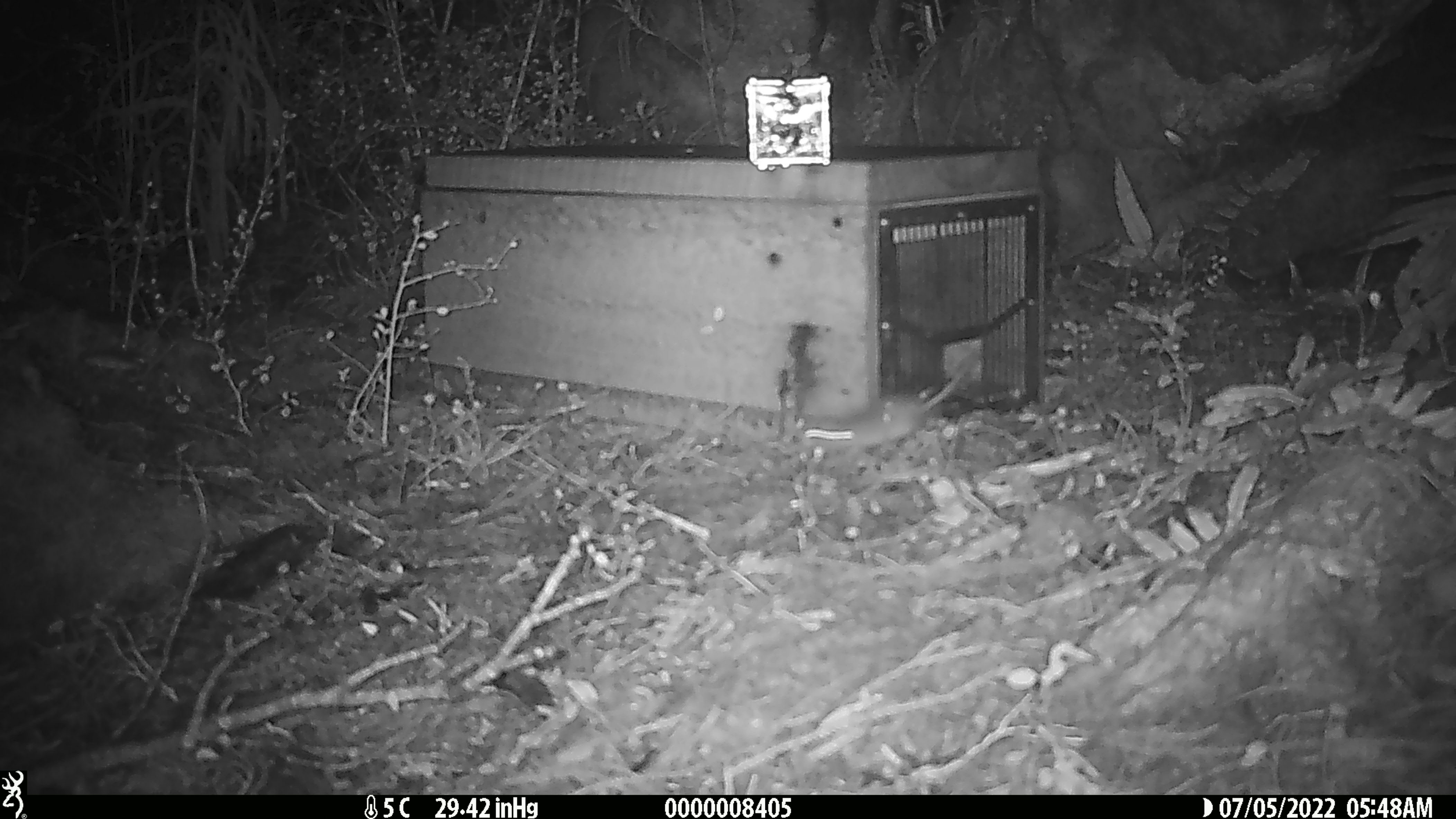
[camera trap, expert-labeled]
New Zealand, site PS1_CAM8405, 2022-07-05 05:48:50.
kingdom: Animalia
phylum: Chordata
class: Mammalia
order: Rodentia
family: Muridae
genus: Mus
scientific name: Mus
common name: mouse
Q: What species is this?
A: Mouse (Mus).